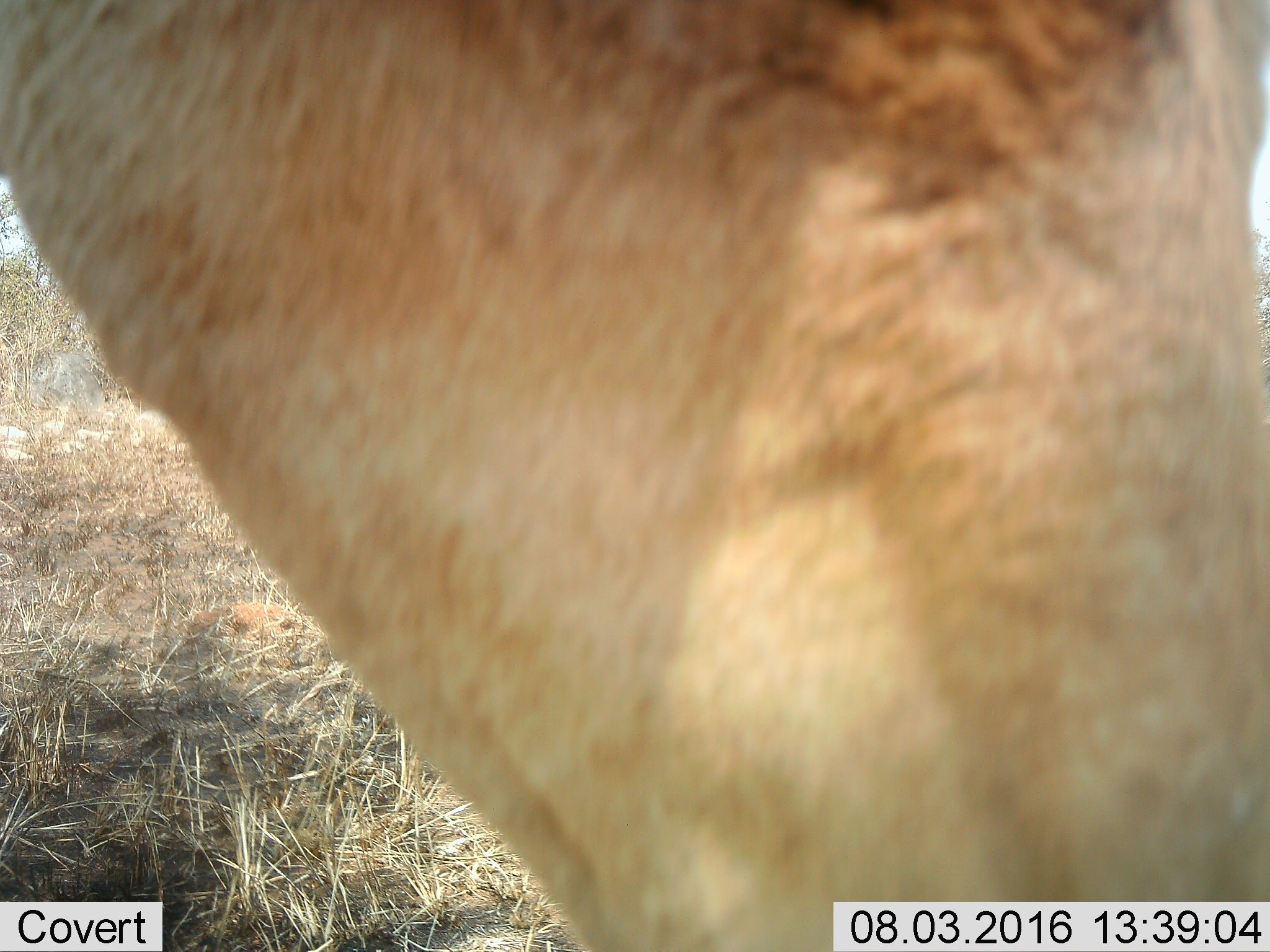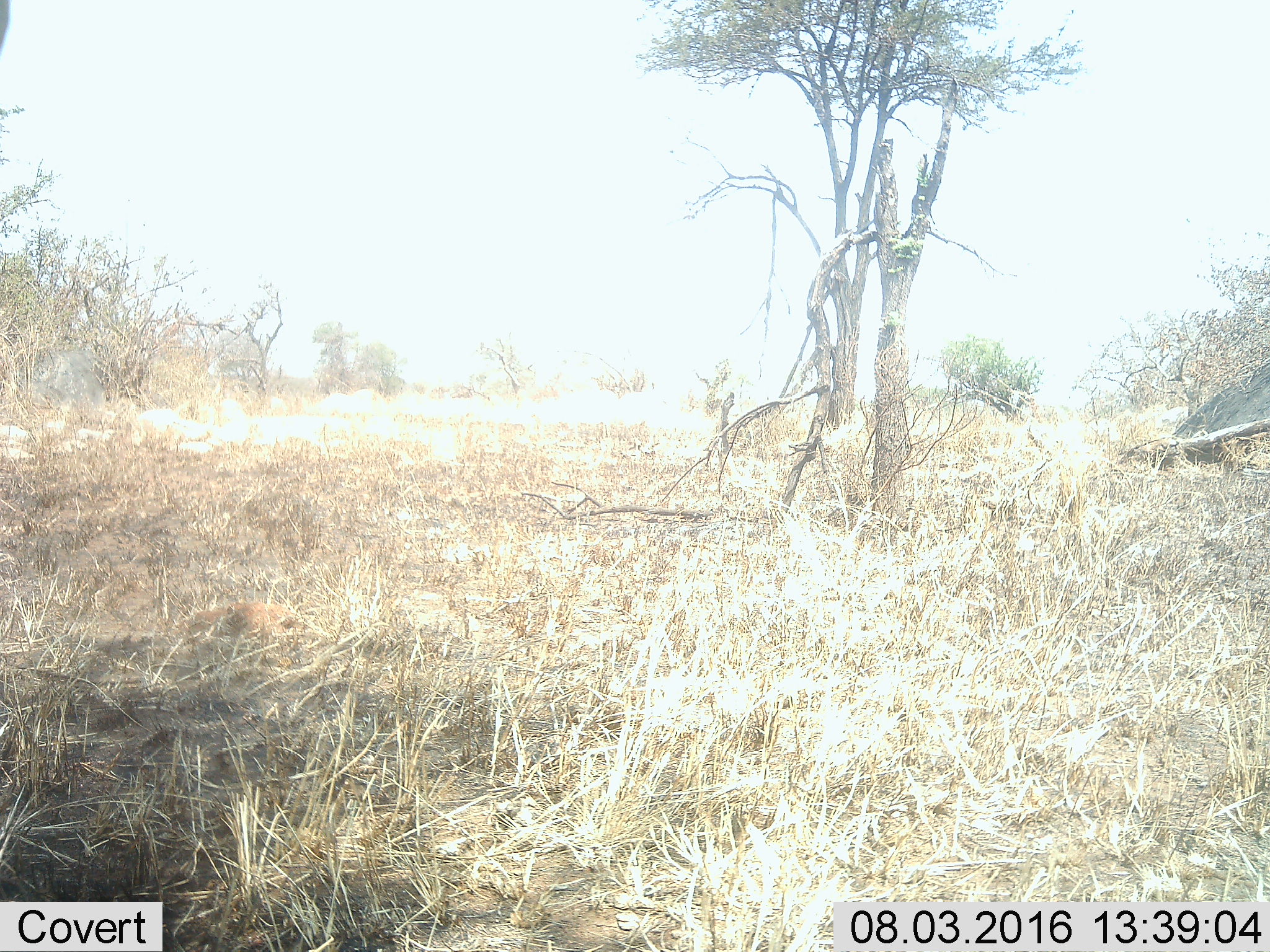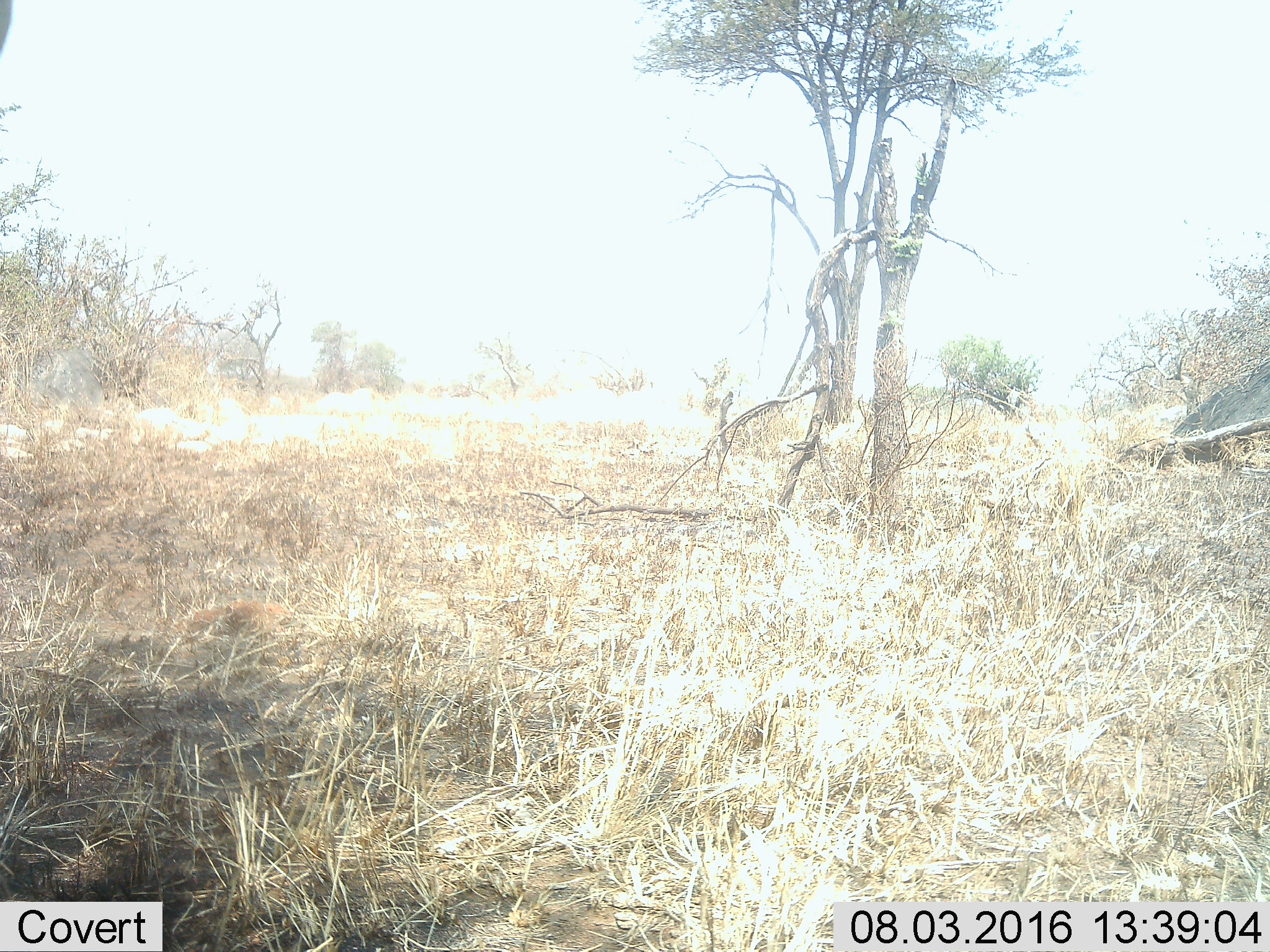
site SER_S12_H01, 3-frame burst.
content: unidentified animal